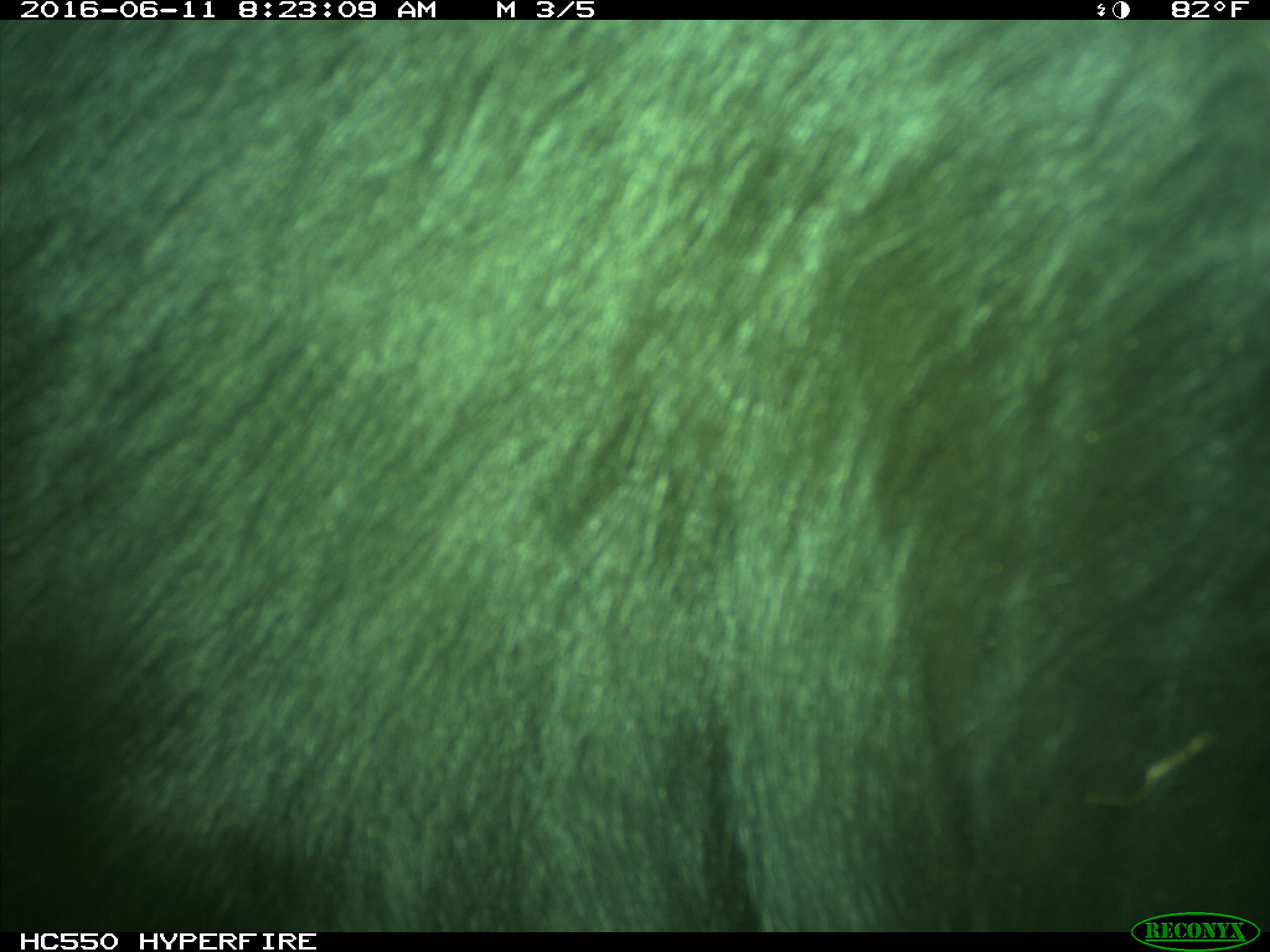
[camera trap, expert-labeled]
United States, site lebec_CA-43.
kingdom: Animalia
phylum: Chordata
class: Mammalia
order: Artiodactyla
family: Bovidae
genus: Bos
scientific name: Bos taurus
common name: domestic cow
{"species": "Bos taurus (domestic cow)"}